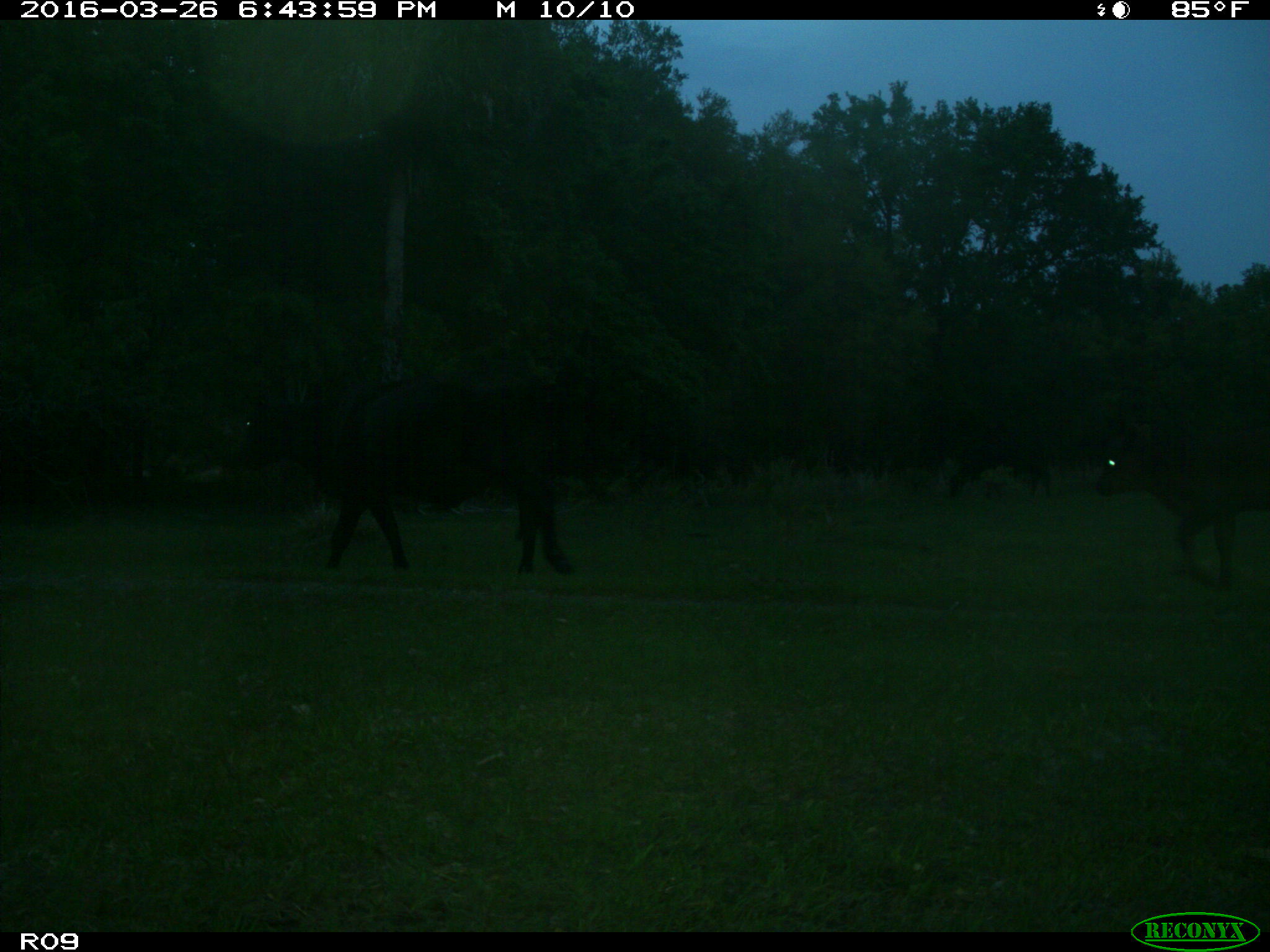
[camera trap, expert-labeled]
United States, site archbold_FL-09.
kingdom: Animalia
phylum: Chordata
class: Mammalia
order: Artiodactyla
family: Bovidae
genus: Bos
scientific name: Bos taurus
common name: domestic cow